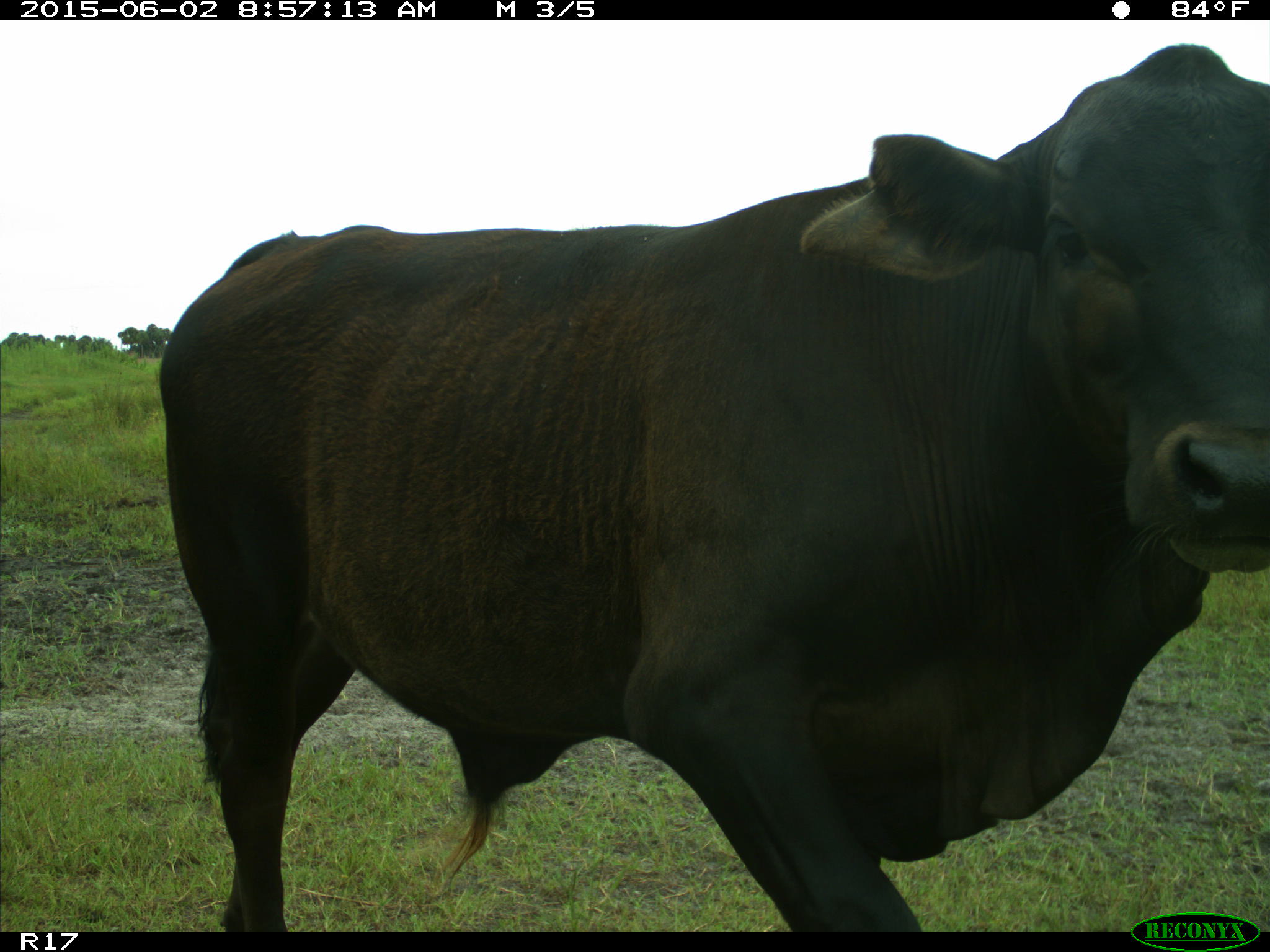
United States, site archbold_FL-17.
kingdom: Animalia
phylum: Chordata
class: Mammalia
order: Artiodactyla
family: Bovidae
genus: Bos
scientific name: Bos taurus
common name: domestic cow